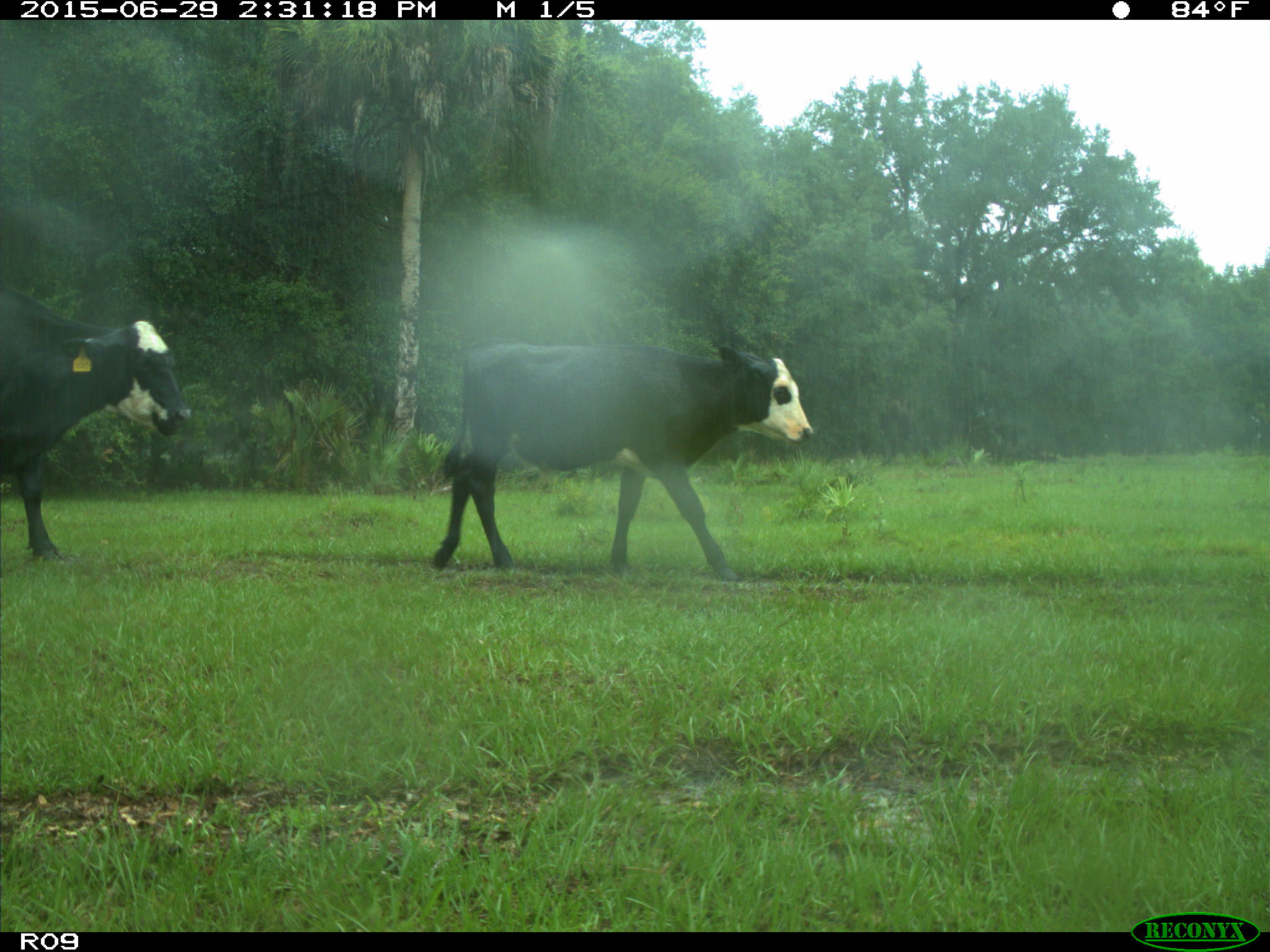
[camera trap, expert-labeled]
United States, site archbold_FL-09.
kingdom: Animalia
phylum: Chordata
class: Mammalia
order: Artiodactyla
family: Bovidae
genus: Bos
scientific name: Bos taurus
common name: domestic cow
Bos taurus (domestic cow).